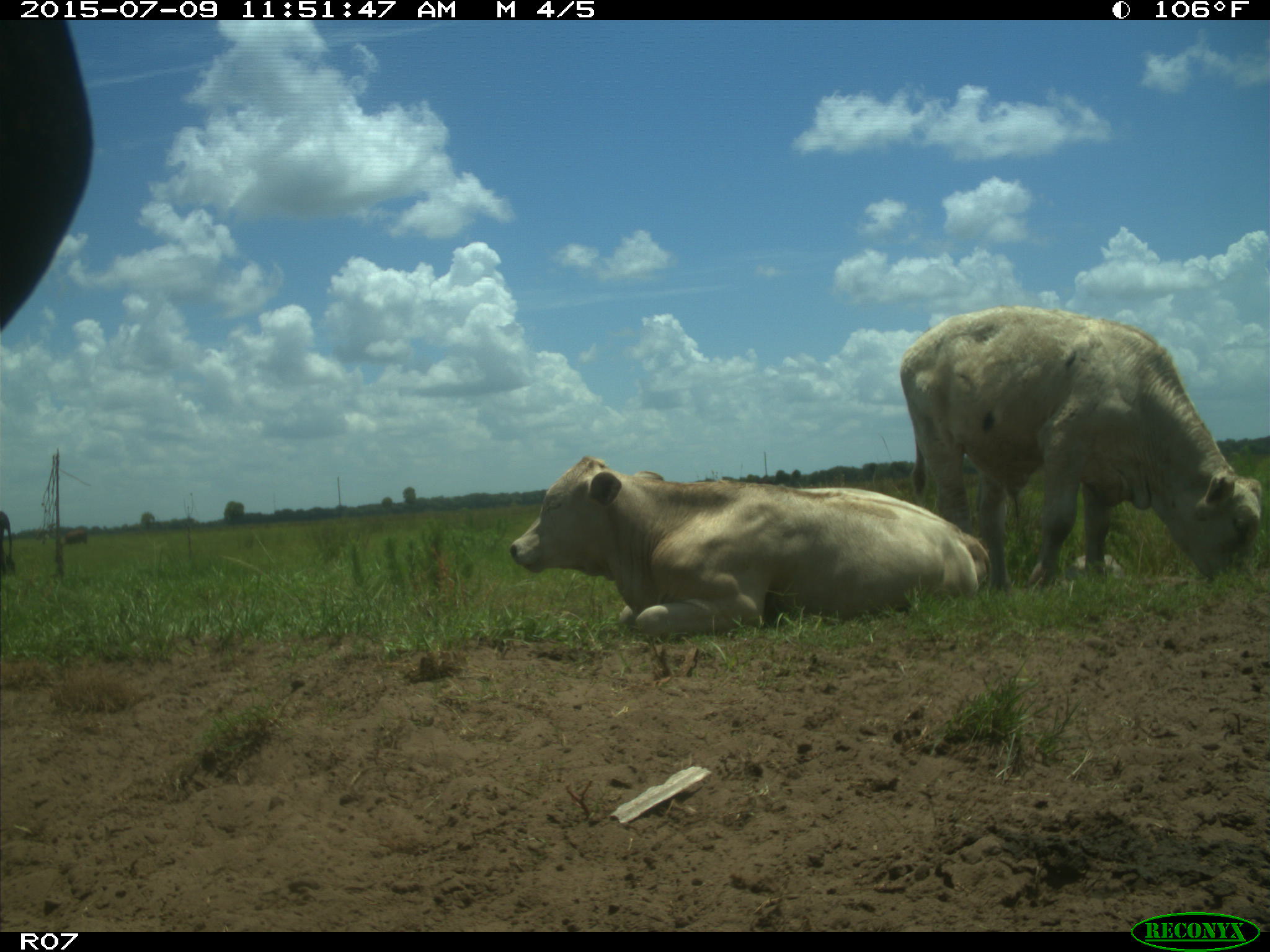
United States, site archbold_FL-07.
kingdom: Animalia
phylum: Chordata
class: Mammalia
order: Artiodactyla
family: Bovidae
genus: Bos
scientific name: Bos taurus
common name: domestic cow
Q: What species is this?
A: Bos taurus (domestic cow).